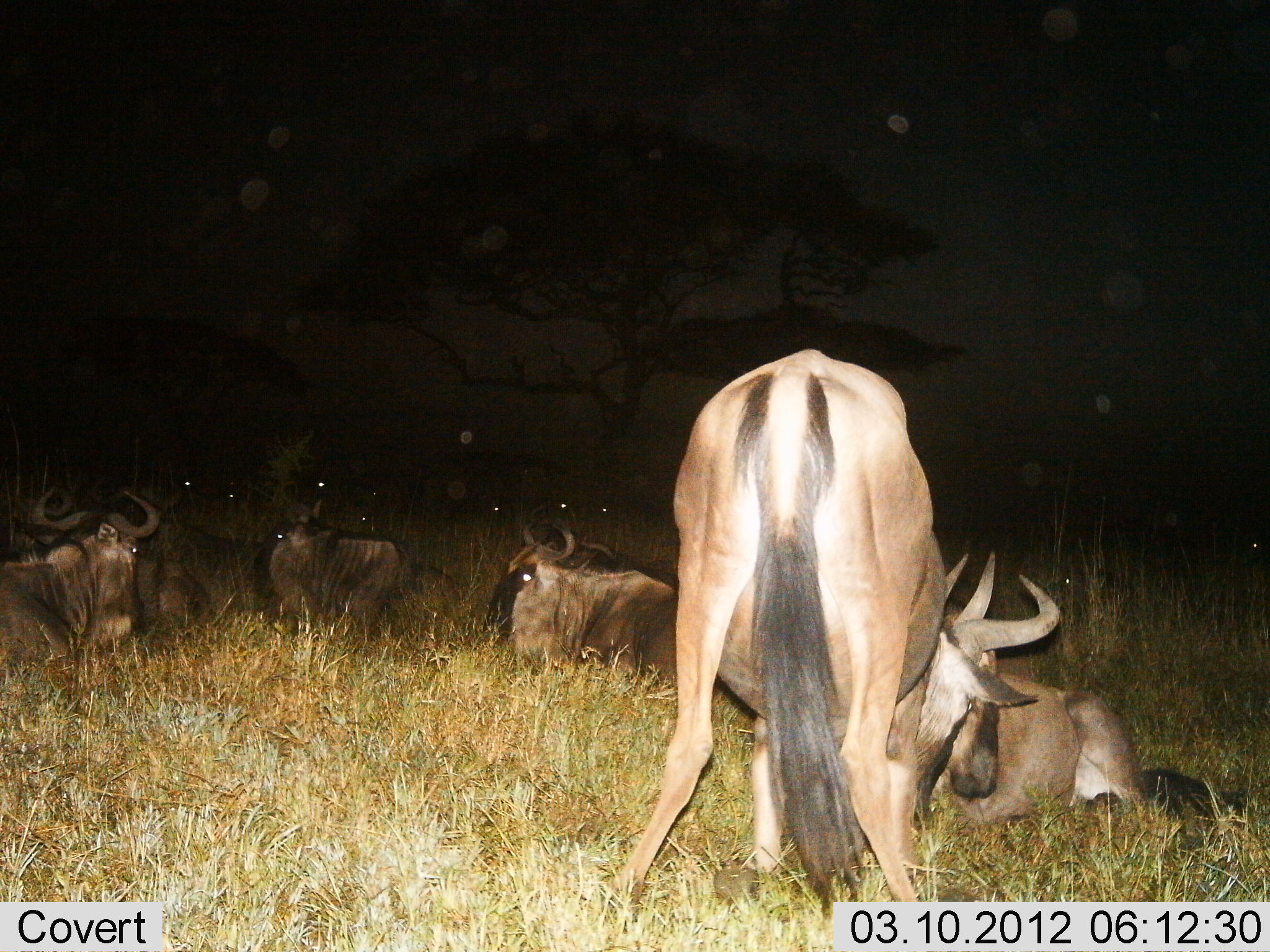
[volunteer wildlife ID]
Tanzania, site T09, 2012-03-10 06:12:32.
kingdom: Animalia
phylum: Chordata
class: Mammalia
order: Artiodactyla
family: Bovidae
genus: Connochaetes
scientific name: Connochaetes taurinus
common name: blue wildebeest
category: wildebeest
Wildebeest (blue wildebeest) (Connochaetes taurinus), count 11-50. Behavior (volunteer vote fractions): standing 55%, resting 100%, moving 0%, interacting 9%. Young present (vote fraction): 0%. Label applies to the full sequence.